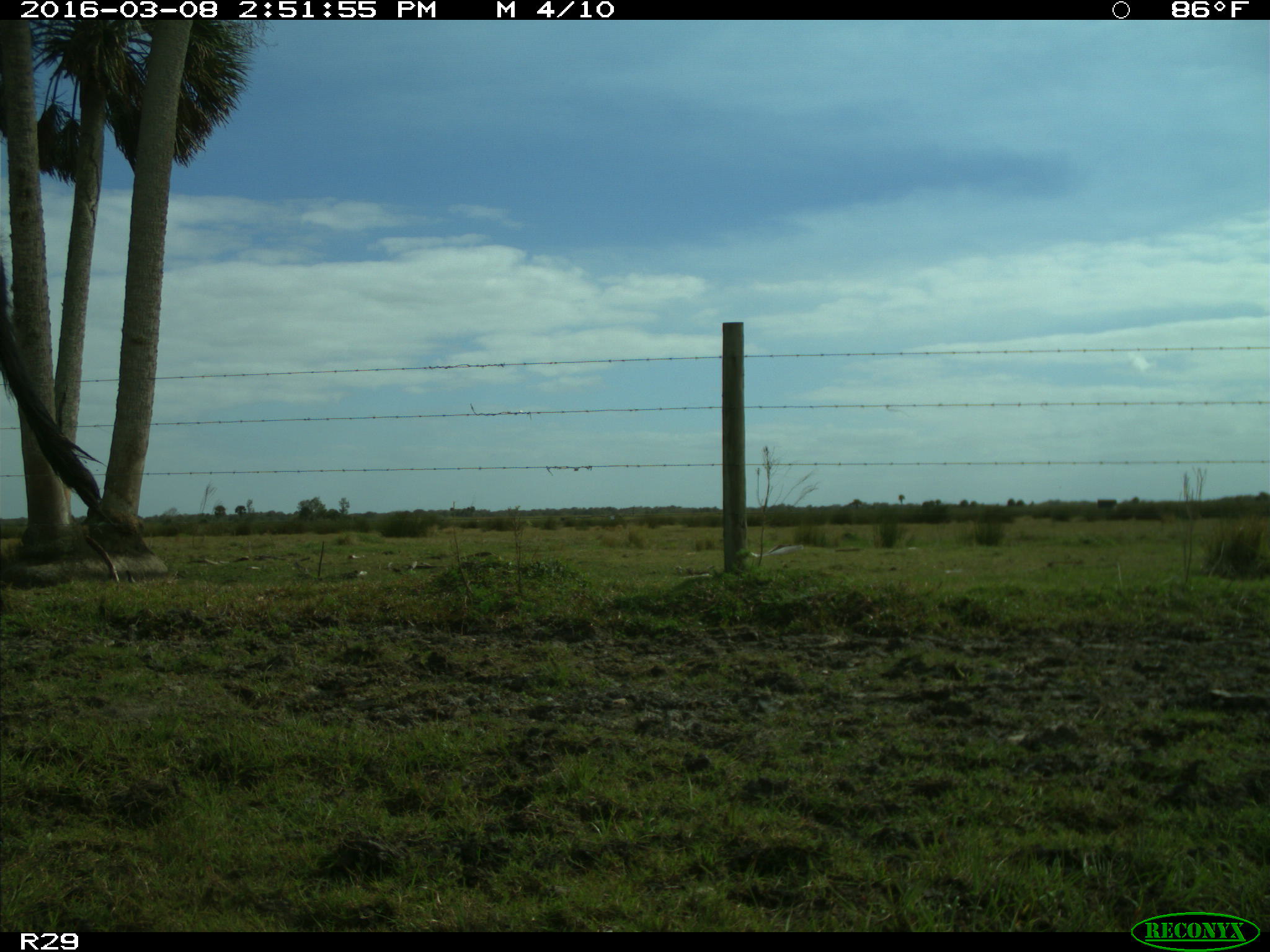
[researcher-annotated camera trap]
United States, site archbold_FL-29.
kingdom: Animalia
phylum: Chordata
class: Mammalia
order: Artiodactyla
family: Bovidae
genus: Bos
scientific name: Bos taurus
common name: domestic cow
Bos taurus (domestic cow).